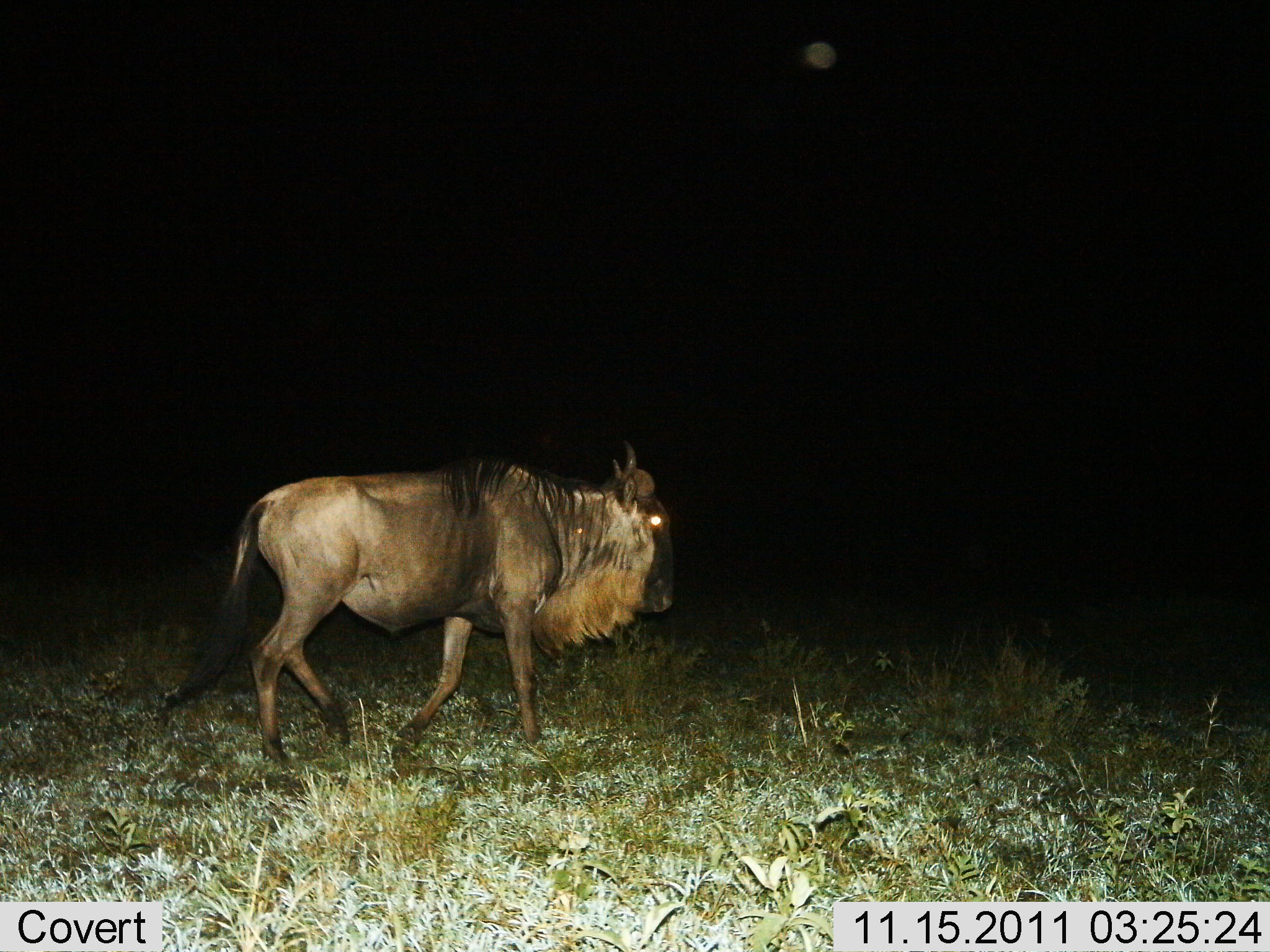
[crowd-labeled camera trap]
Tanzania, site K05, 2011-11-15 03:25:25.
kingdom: Animalia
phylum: Chordata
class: Mammalia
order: Artiodactyla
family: Bovidae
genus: Connochaetes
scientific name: Connochaetes taurinus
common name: blue wildebeest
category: wildebeest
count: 1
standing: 20%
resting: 0%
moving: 80%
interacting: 0%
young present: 0%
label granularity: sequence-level